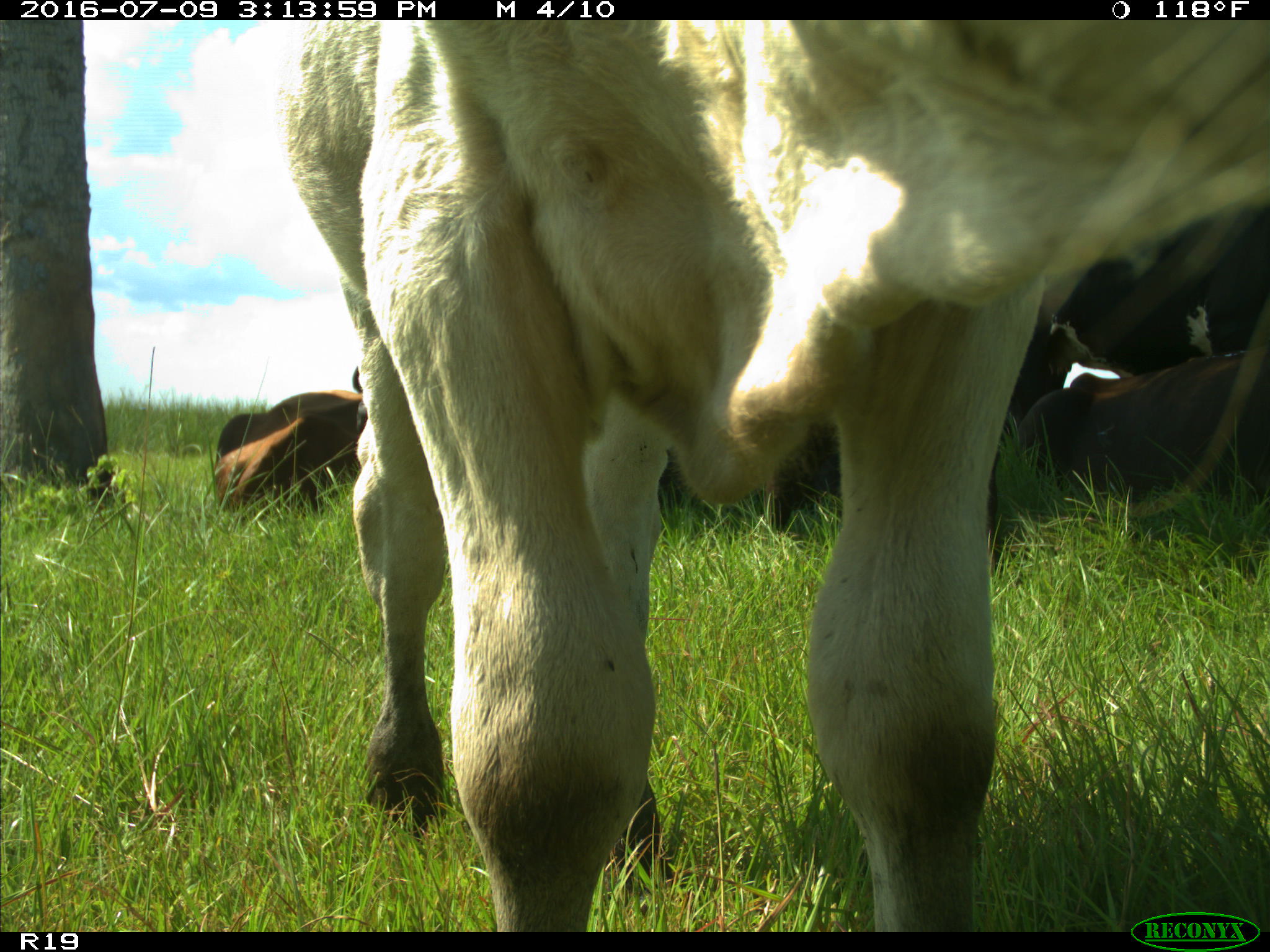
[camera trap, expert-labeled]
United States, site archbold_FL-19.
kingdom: Animalia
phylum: Chordata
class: Mammalia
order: Artiodactyla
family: Bovidae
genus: Bos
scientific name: Bos taurus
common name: domestic cow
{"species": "Bos taurus (domestic cow)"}